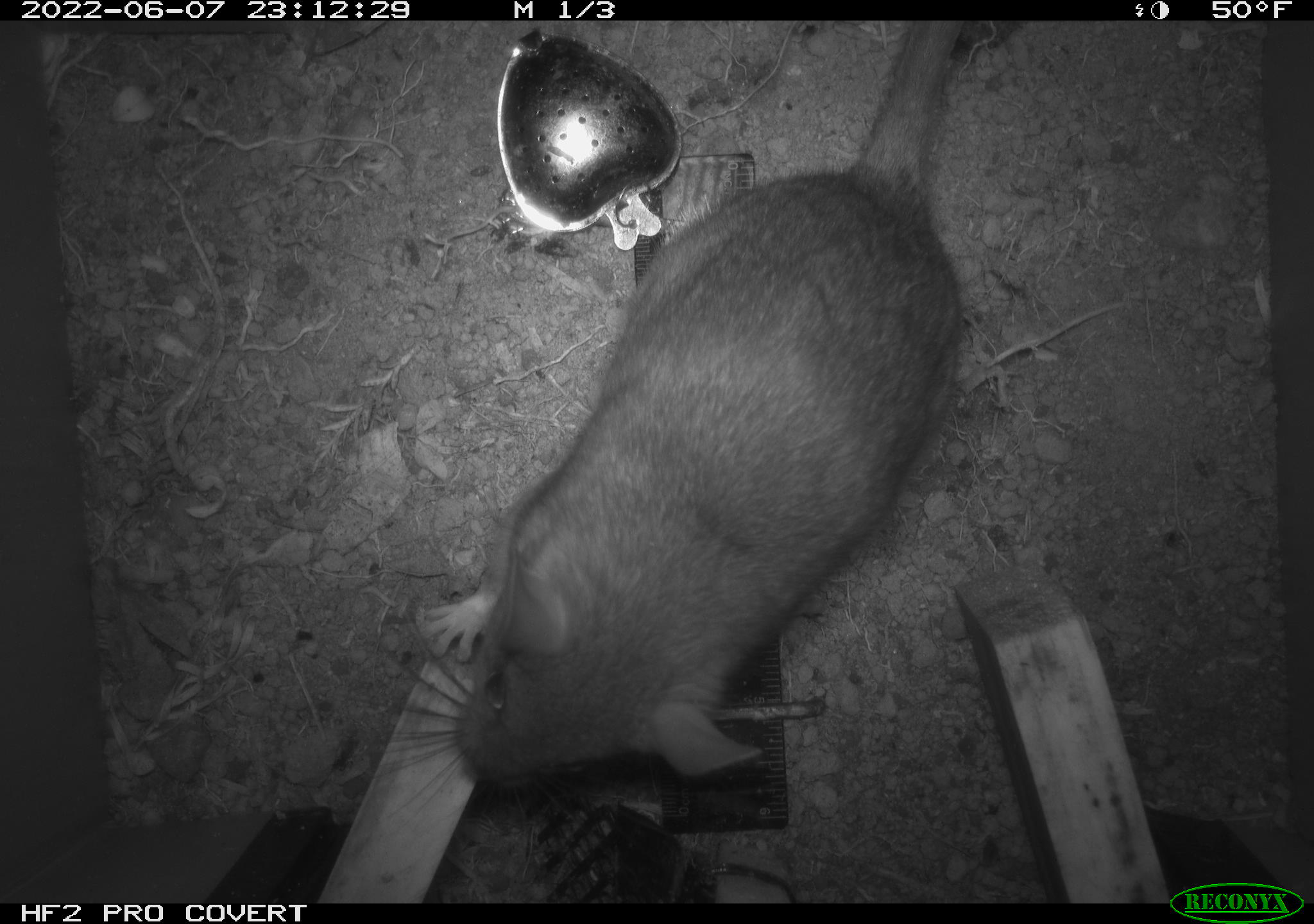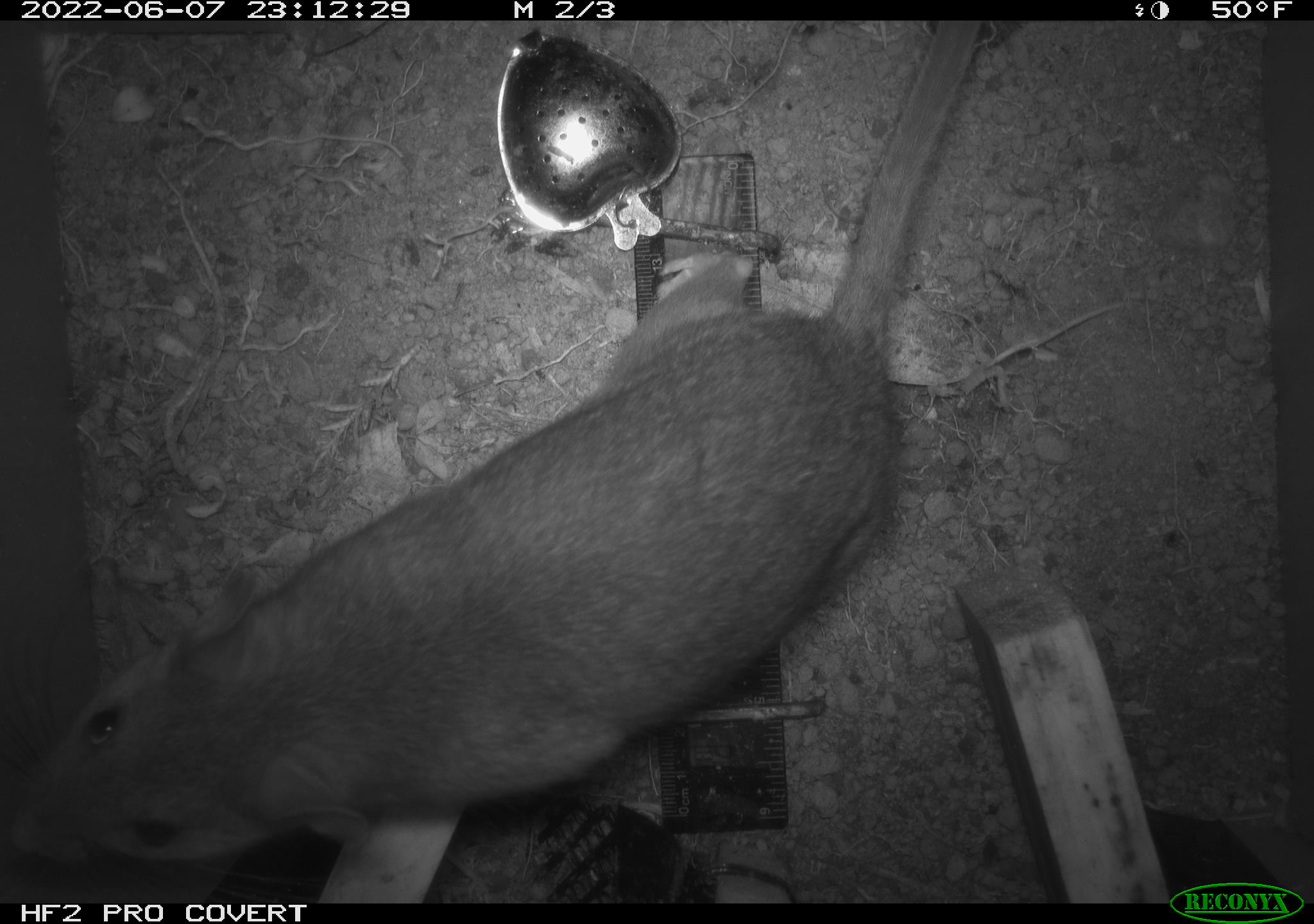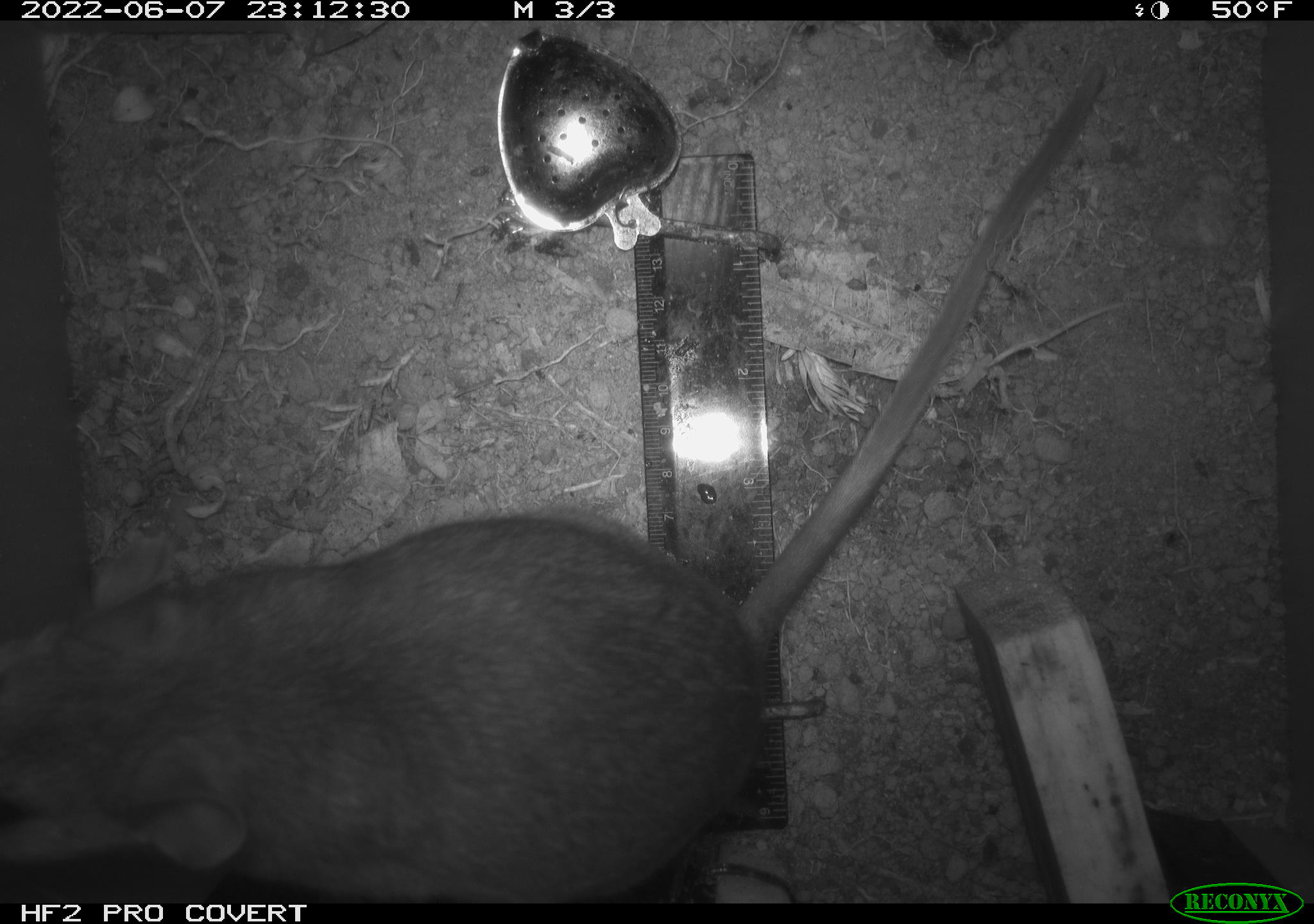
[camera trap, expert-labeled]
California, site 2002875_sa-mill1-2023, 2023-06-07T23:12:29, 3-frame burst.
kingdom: Animalia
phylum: Chordata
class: Mammalia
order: Rodentia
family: Cricetidae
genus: Neotoma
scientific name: Neotoma fuscipes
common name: dusky-footed woodrat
Dusky-footed woodrat (Neotoma fuscipes).